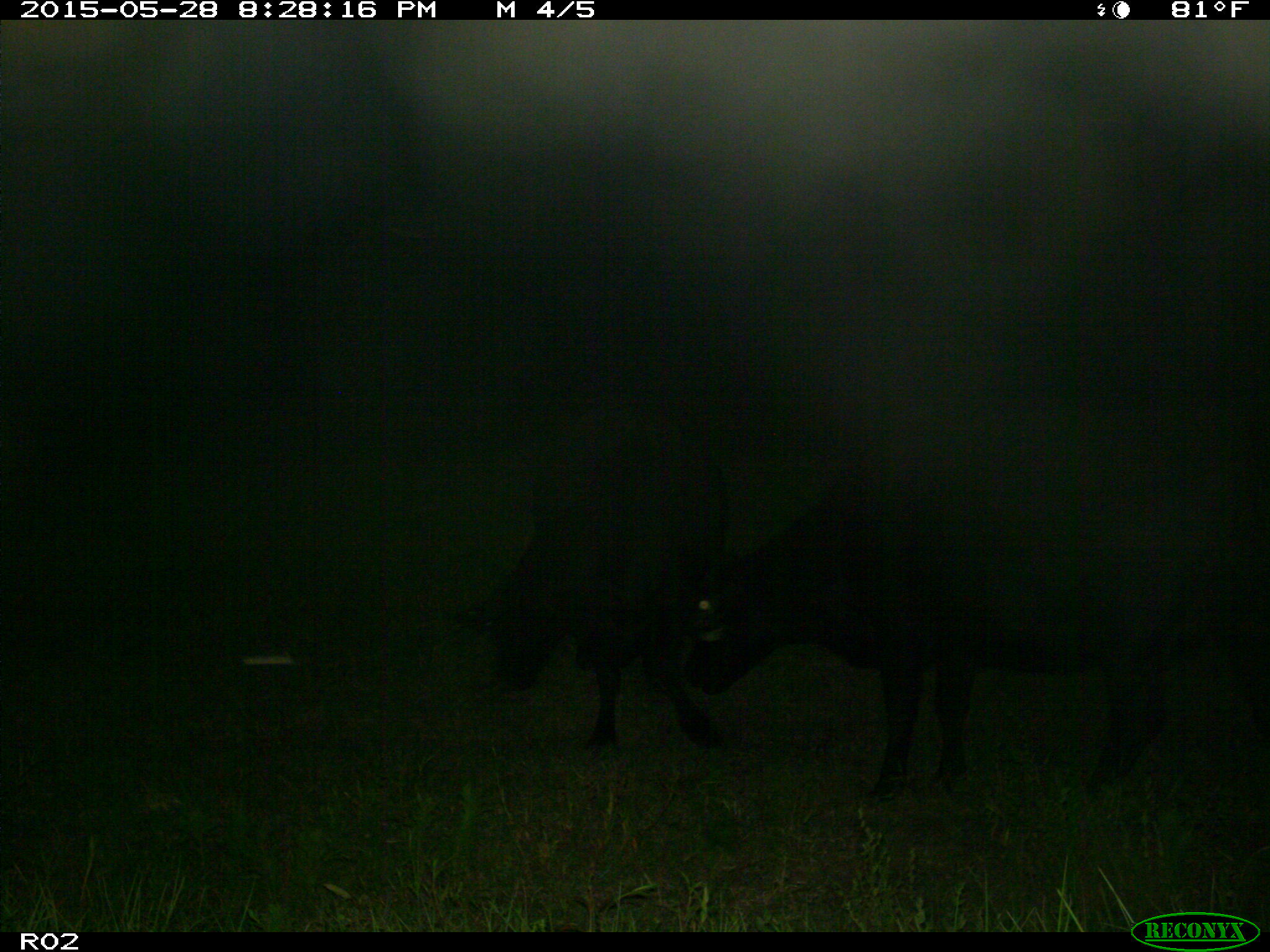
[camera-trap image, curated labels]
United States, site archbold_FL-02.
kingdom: Animalia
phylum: Chordata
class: Mammalia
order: Artiodactyla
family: Bovidae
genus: Bos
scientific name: Bos taurus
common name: domestic cow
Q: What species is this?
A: Bos taurus (domestic cow).